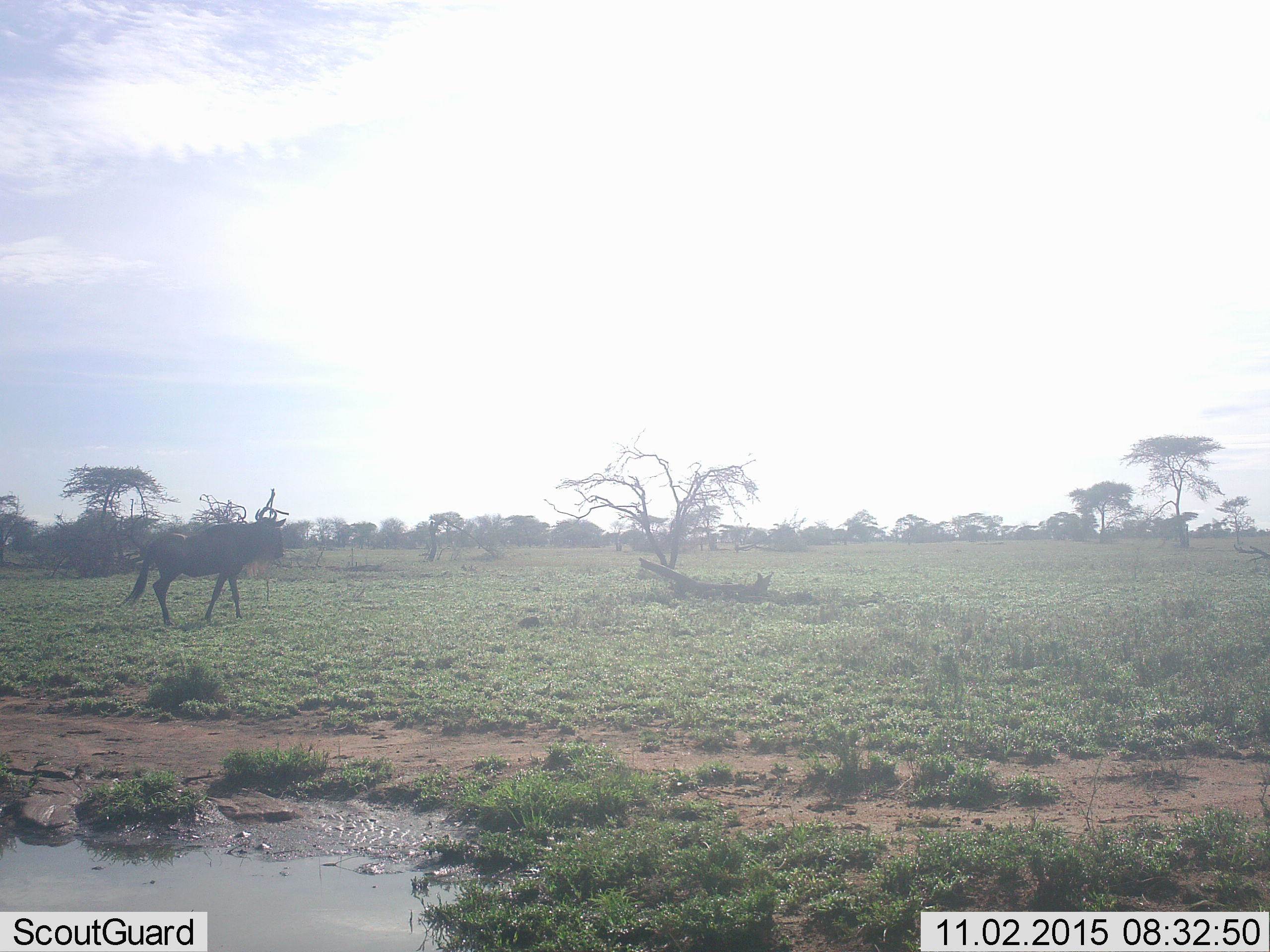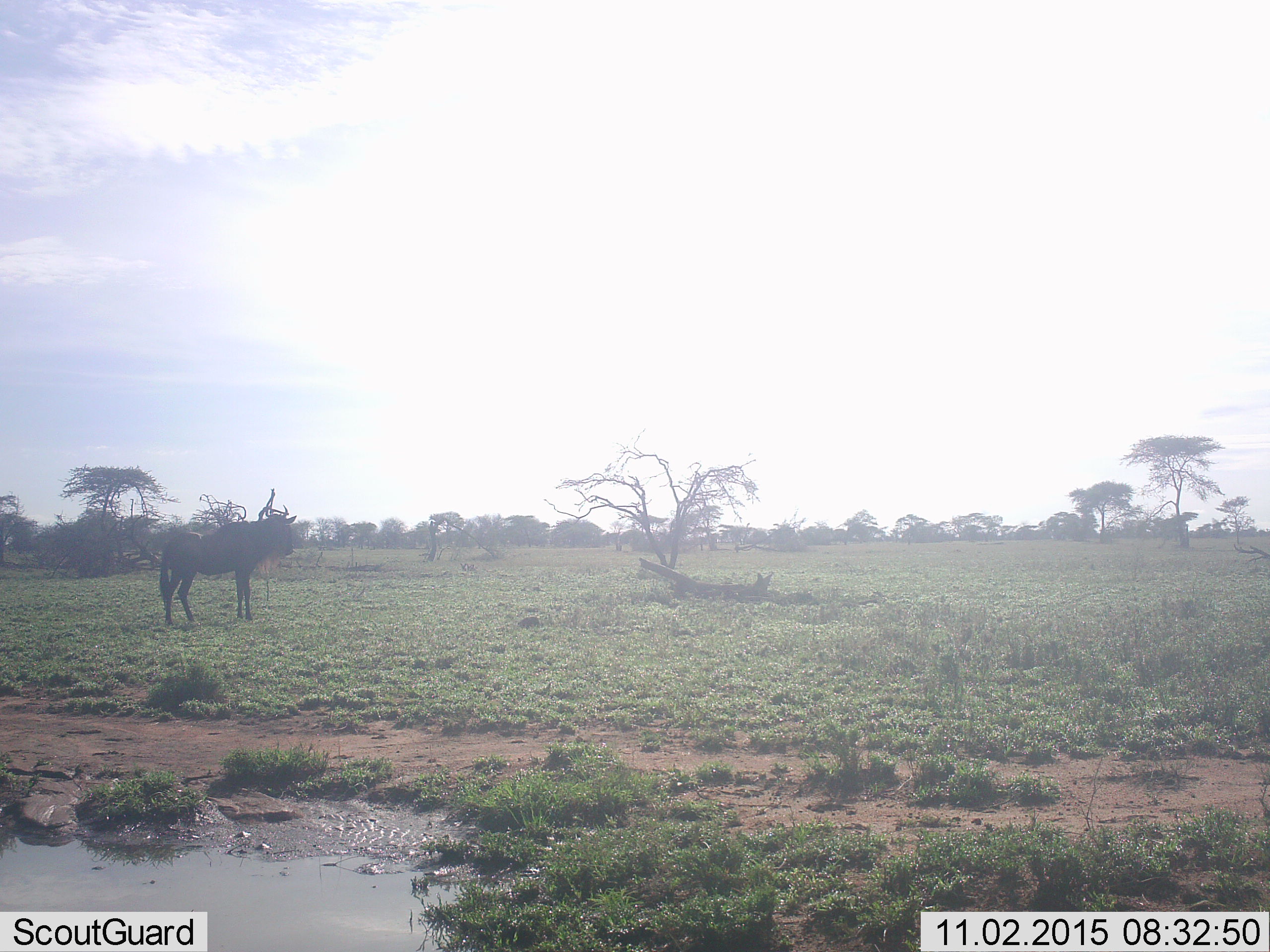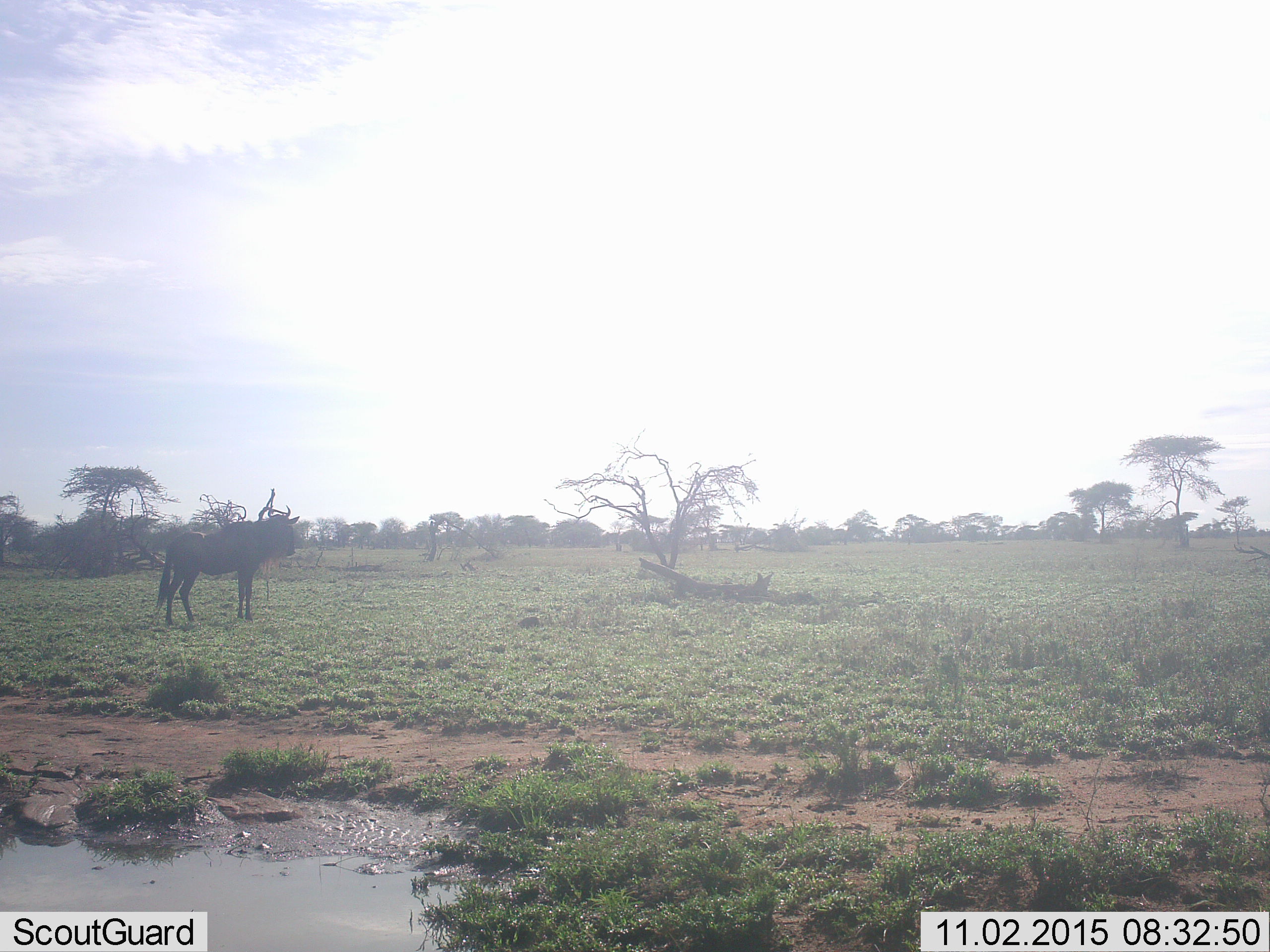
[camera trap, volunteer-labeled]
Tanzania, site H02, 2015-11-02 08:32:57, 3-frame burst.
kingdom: Animalia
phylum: Chordata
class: Mammalia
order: Artiodactyla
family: Bovidae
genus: Connochaetes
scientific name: Connochaetes taurinus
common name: blue wildebeest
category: wildebeest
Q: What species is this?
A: Wildebeest (blue wildebeest) (Connochaetes taurinus).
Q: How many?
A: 1.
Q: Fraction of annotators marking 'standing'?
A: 50%.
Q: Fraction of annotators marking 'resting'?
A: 0%.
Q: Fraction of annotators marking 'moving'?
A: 60%.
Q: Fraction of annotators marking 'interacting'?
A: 0%.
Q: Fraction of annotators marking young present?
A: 0%.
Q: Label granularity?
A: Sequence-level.